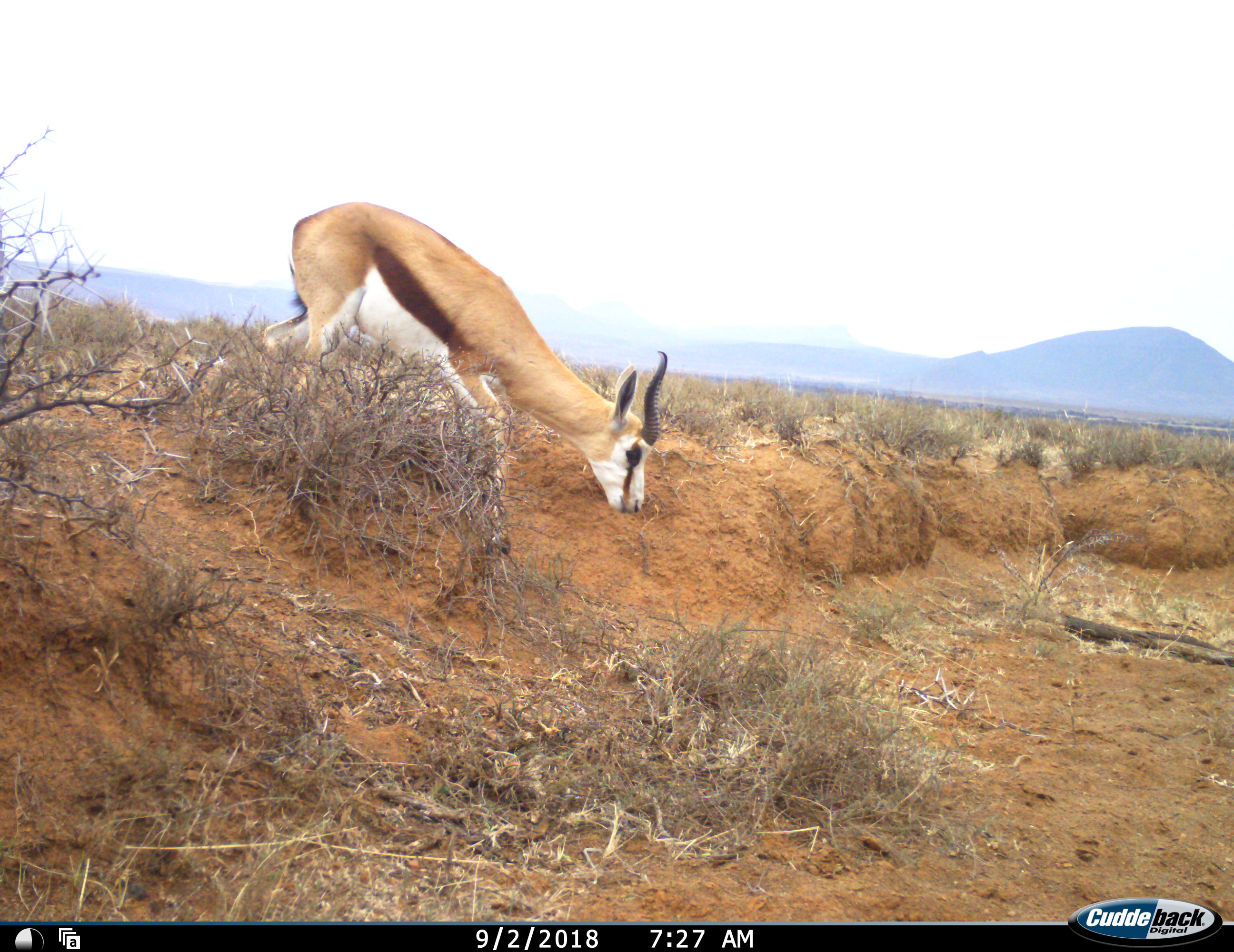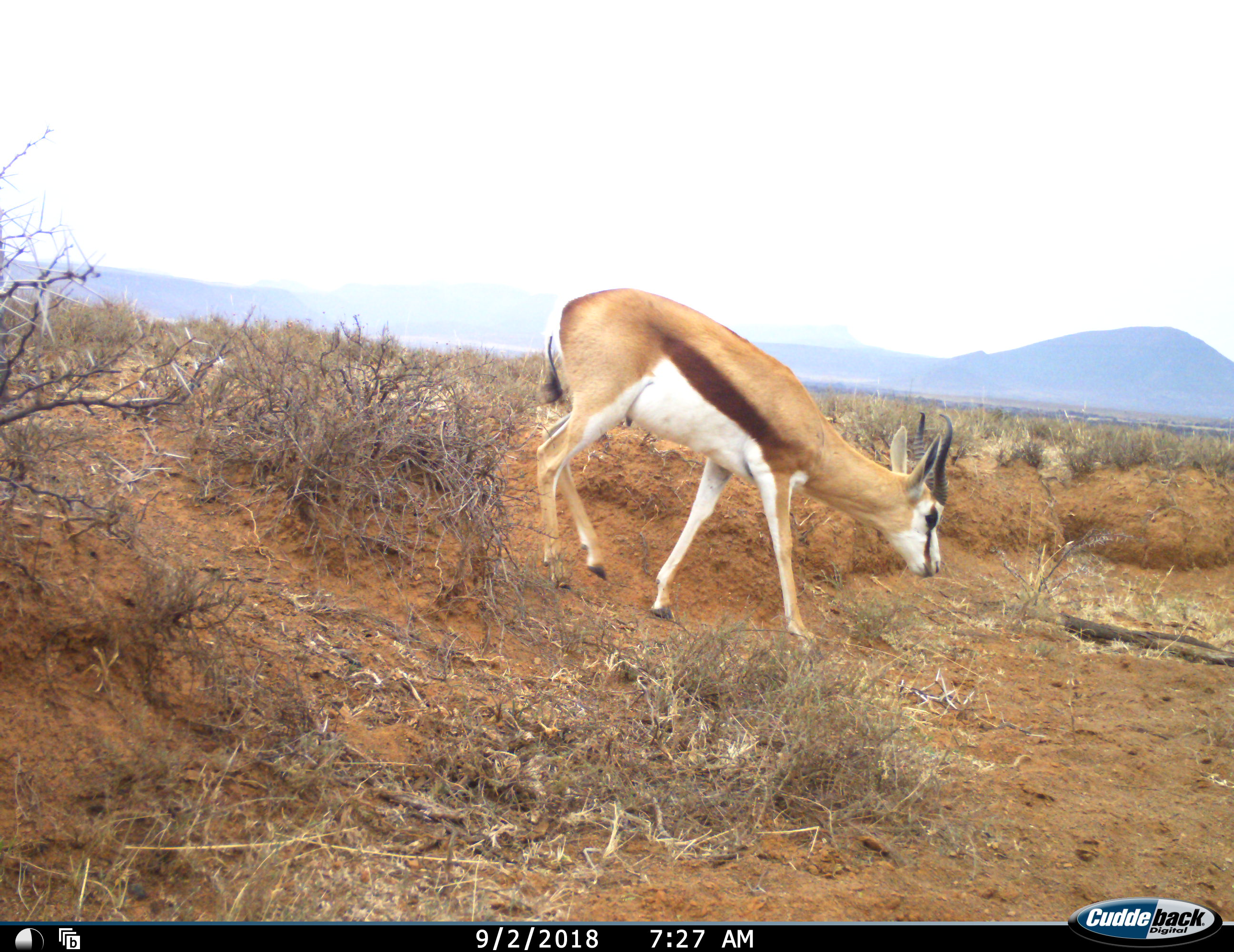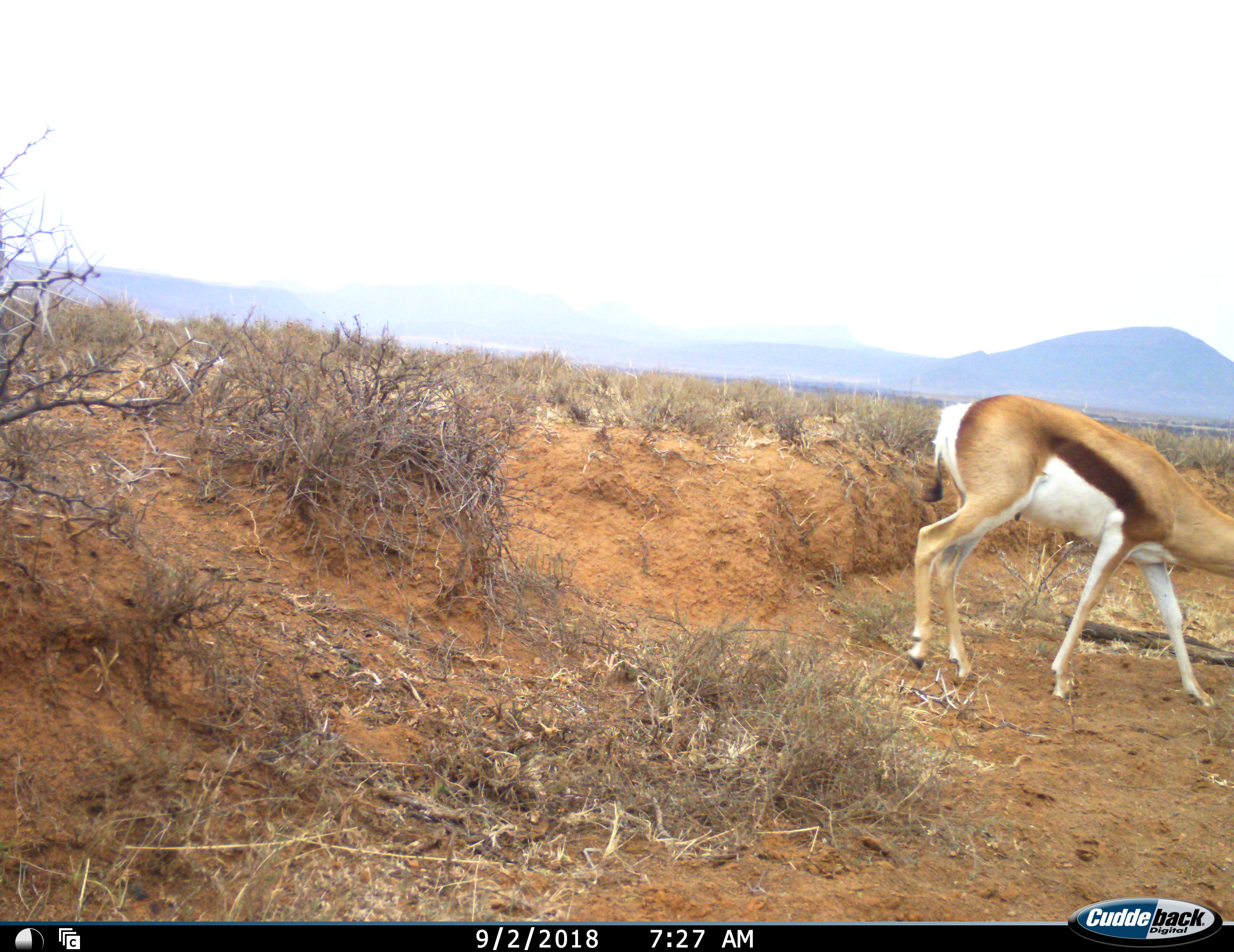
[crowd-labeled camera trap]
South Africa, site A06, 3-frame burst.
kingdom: Animalia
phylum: Chordata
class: Mammalia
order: Artiodactyla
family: Bovidae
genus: Antidorcas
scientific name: Antidorcas marsupialis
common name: springbok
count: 1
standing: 0%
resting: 0%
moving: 80%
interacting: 0%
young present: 0%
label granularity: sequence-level